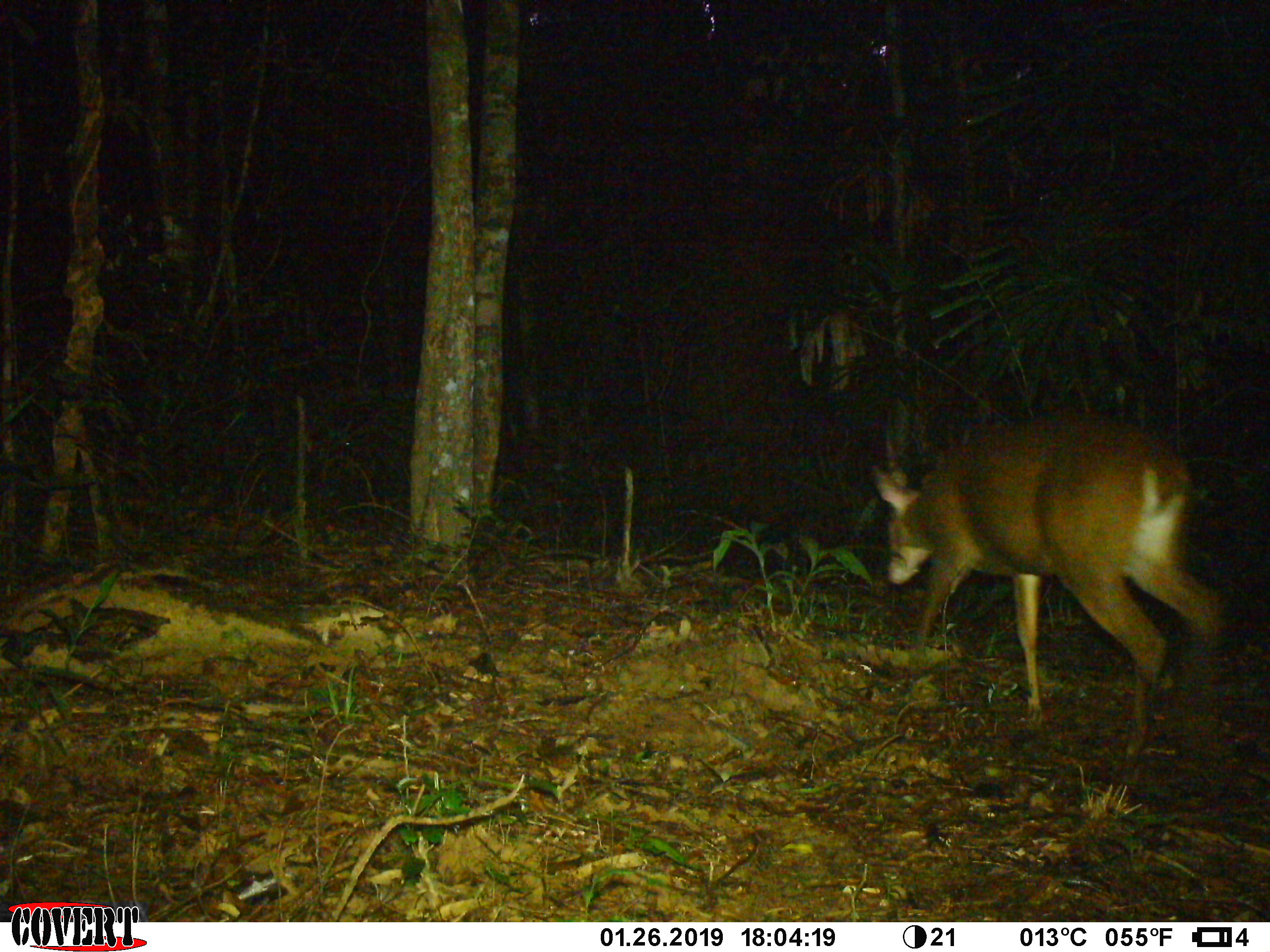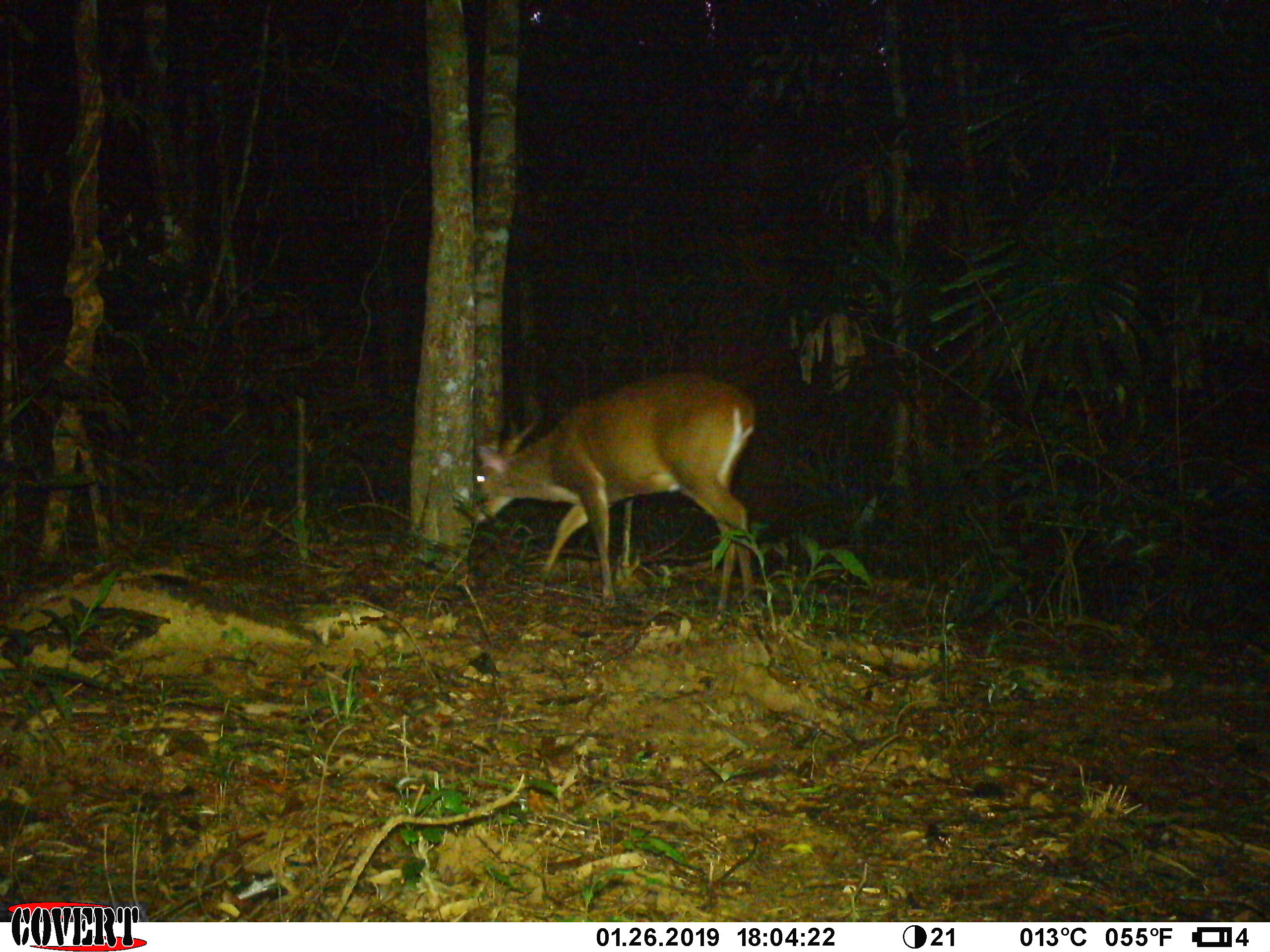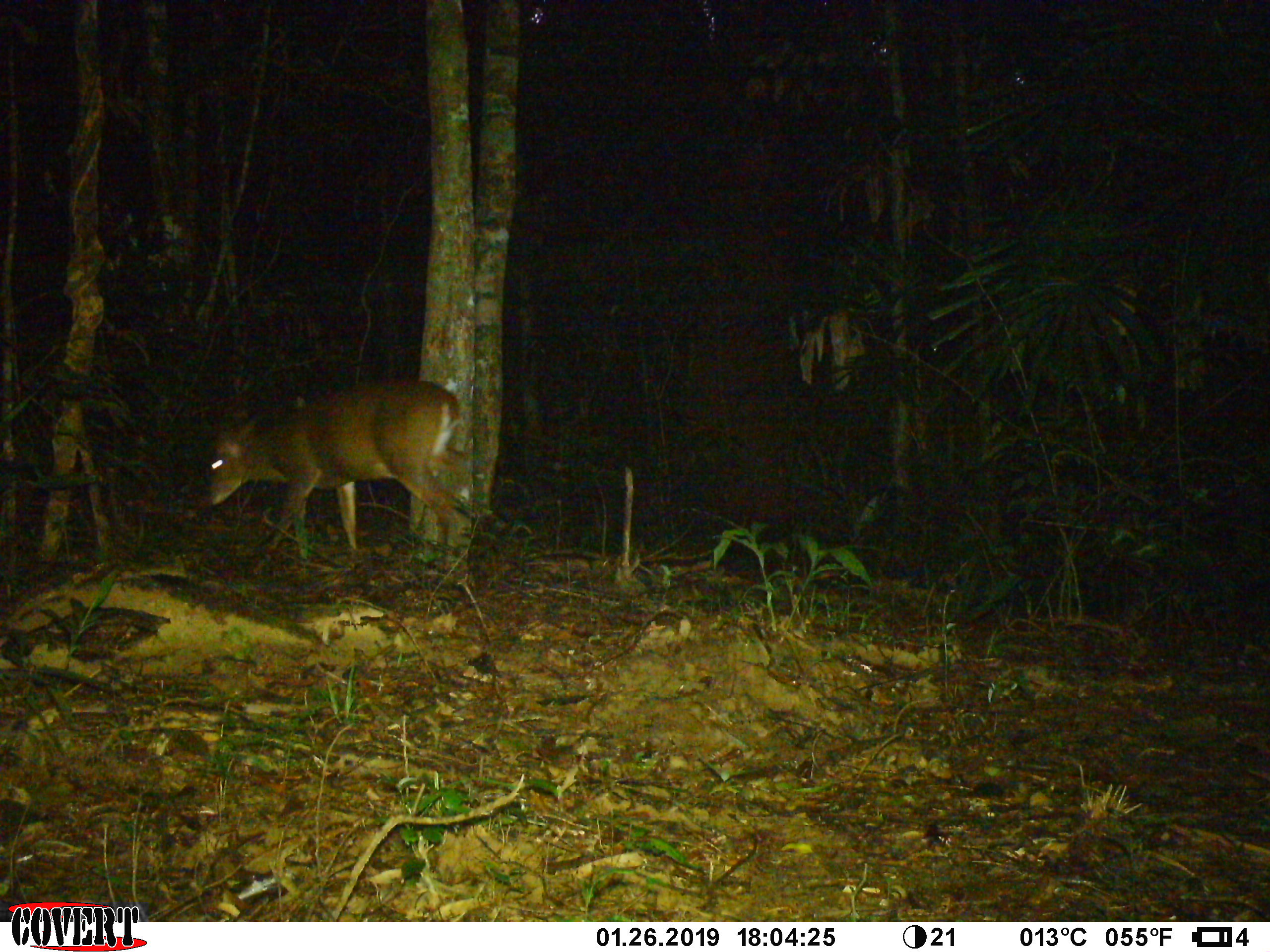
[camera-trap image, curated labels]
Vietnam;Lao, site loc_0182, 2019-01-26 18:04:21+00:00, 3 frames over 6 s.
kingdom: Animalia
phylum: Chordata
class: Mammalia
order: Artiodactyla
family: Cervidae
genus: Muntiacus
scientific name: Muntiacus vuquangensis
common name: large-antlered muntjac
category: large antlered muntjac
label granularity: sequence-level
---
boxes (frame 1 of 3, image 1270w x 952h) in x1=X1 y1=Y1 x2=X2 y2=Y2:
large antlered muntjac: x1=870 y1=410 x2=1227 y2=758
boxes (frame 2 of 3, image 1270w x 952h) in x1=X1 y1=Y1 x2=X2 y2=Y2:
large antlered muntjac: x1=469 y1=370 x2=756 y2=618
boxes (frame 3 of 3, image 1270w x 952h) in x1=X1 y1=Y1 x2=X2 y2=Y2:
large antlered muntjac: x1=199 y1=379 x2=475 y2=566